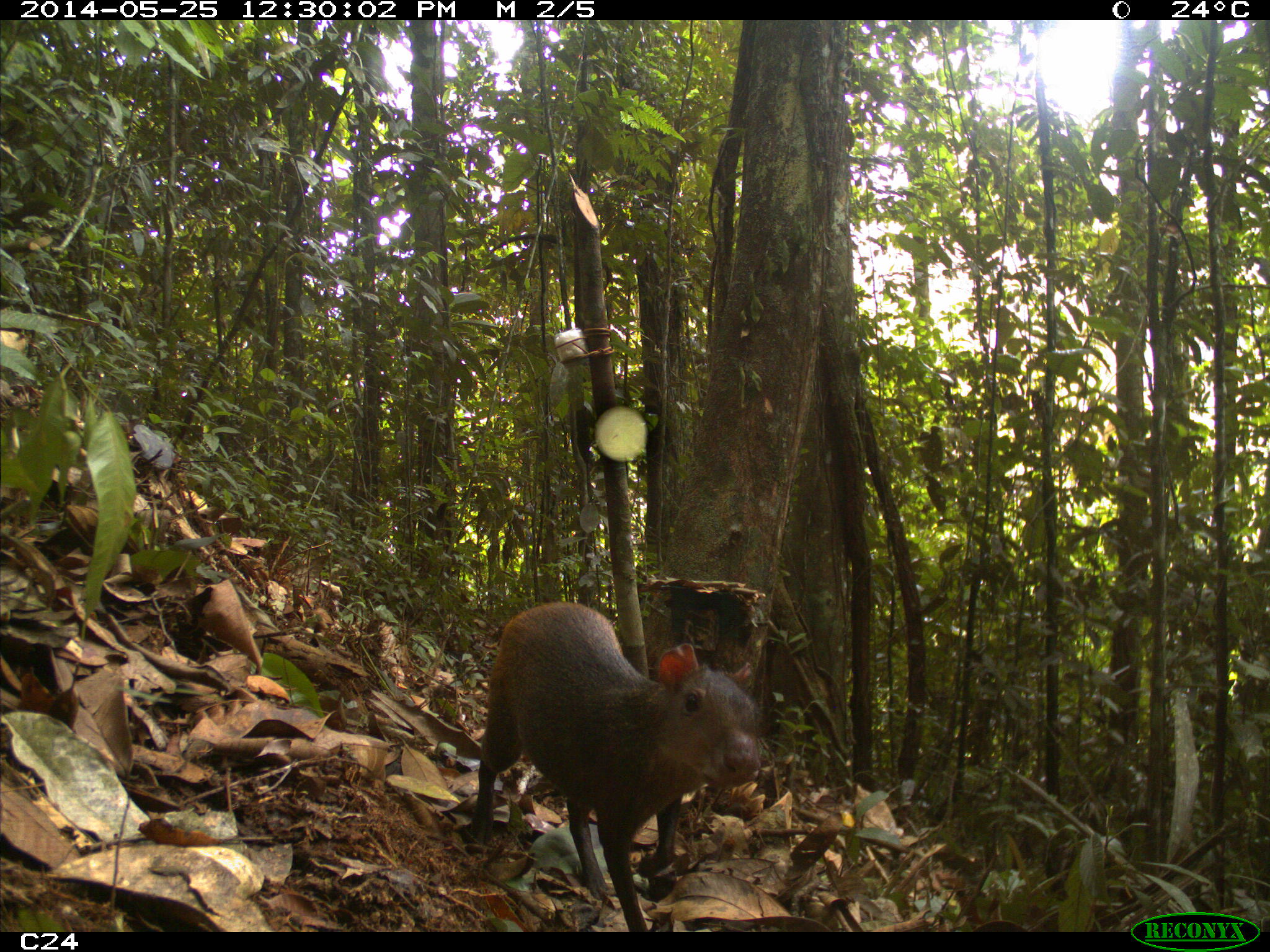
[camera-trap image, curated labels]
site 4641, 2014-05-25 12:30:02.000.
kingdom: Animalia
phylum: Chordata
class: Mammalia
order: Rodentia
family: Dasyproctidae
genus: Dasyprocta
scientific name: Dasyprocta leporina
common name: red-rumped agouti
Dasyprocta leporina (red-rumped agouti), count 3, age adult, sex female.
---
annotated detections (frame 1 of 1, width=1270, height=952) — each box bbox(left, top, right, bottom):
dasyprocta leporina: bbox(473, 600, 761, 932)